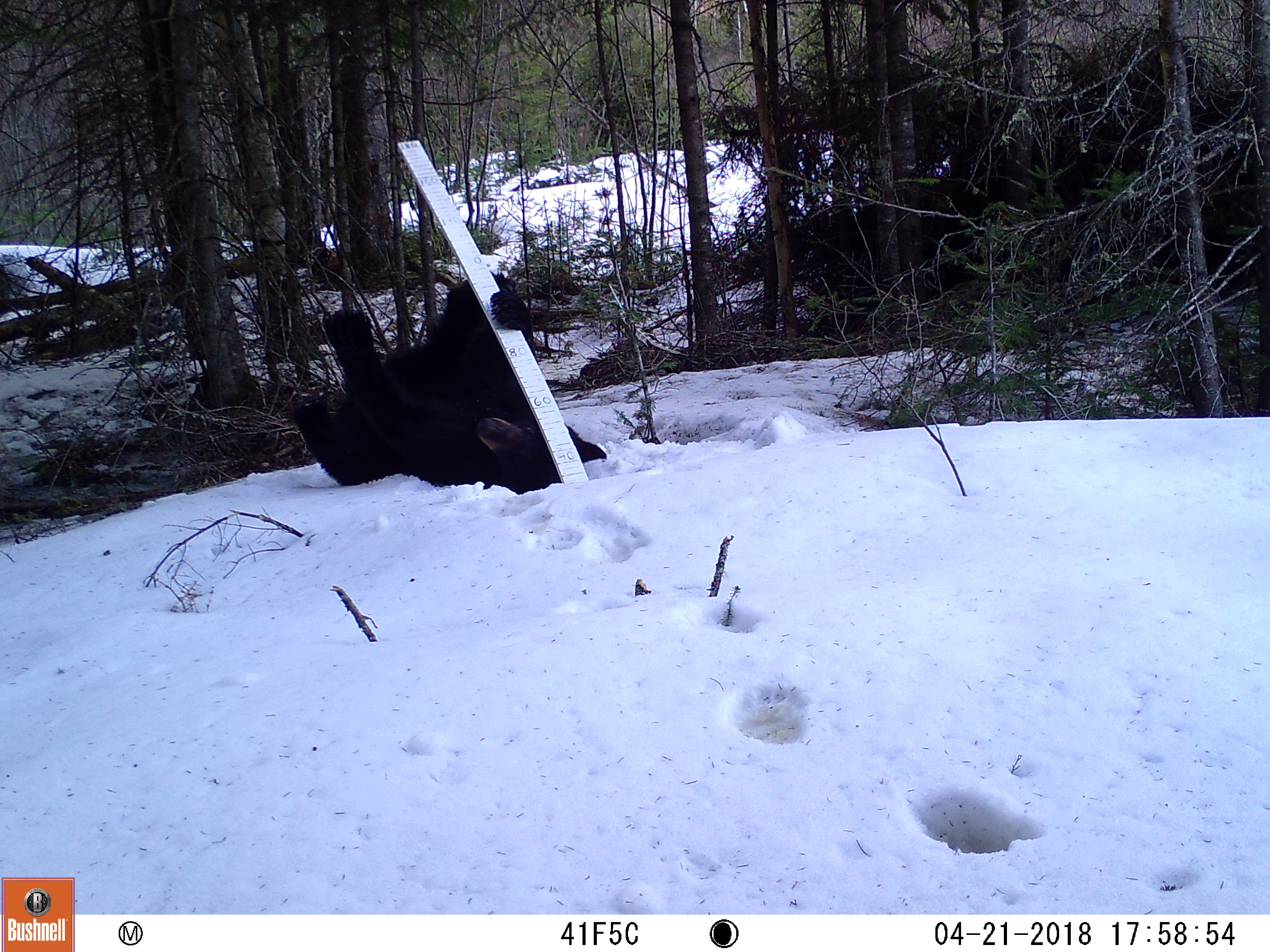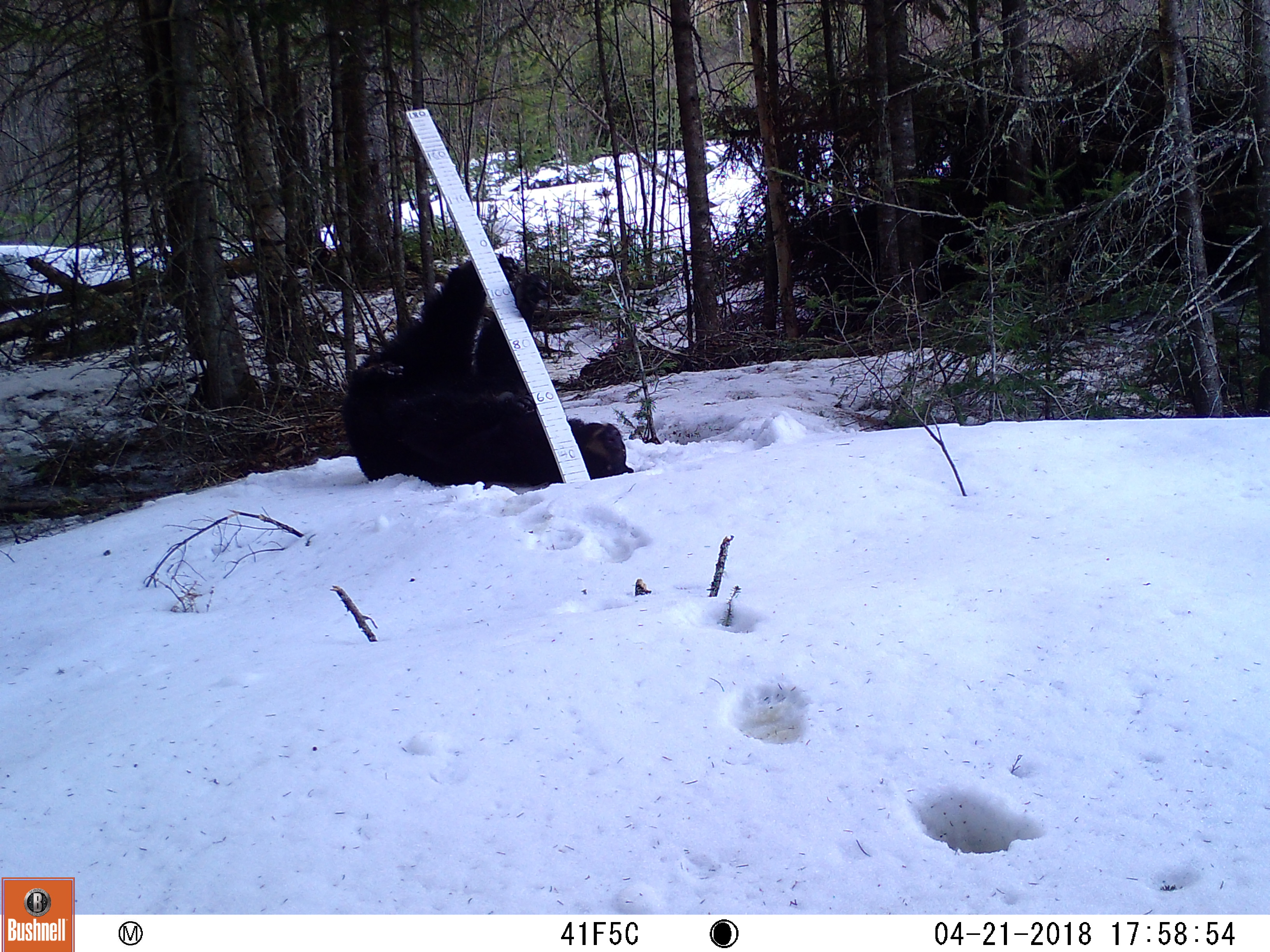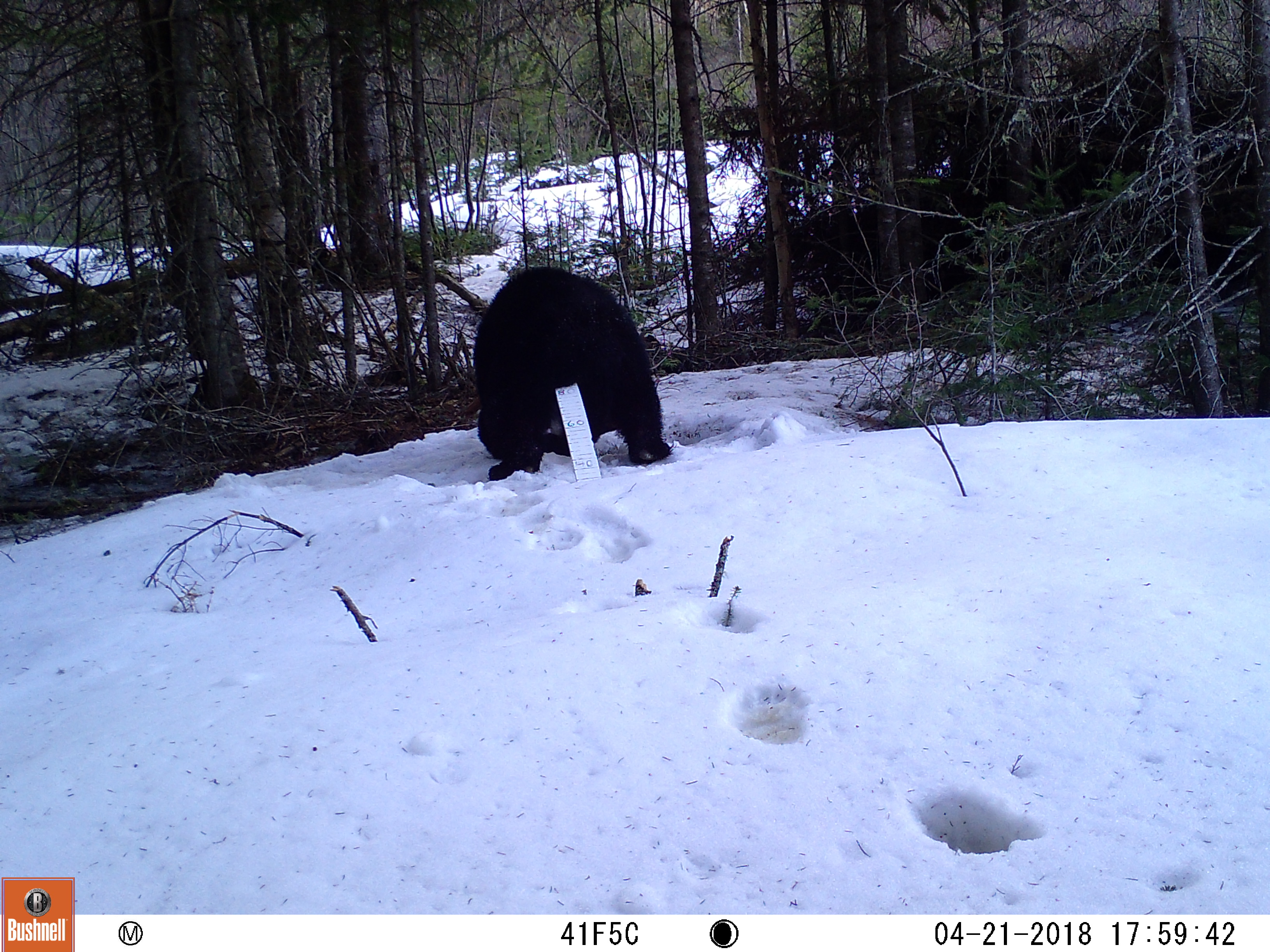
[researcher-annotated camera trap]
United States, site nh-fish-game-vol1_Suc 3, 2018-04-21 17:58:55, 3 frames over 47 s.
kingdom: Animalia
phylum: Chordata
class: Mammalia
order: Carnivora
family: Ursidae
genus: Ursus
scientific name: Ursus americanus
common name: black bear